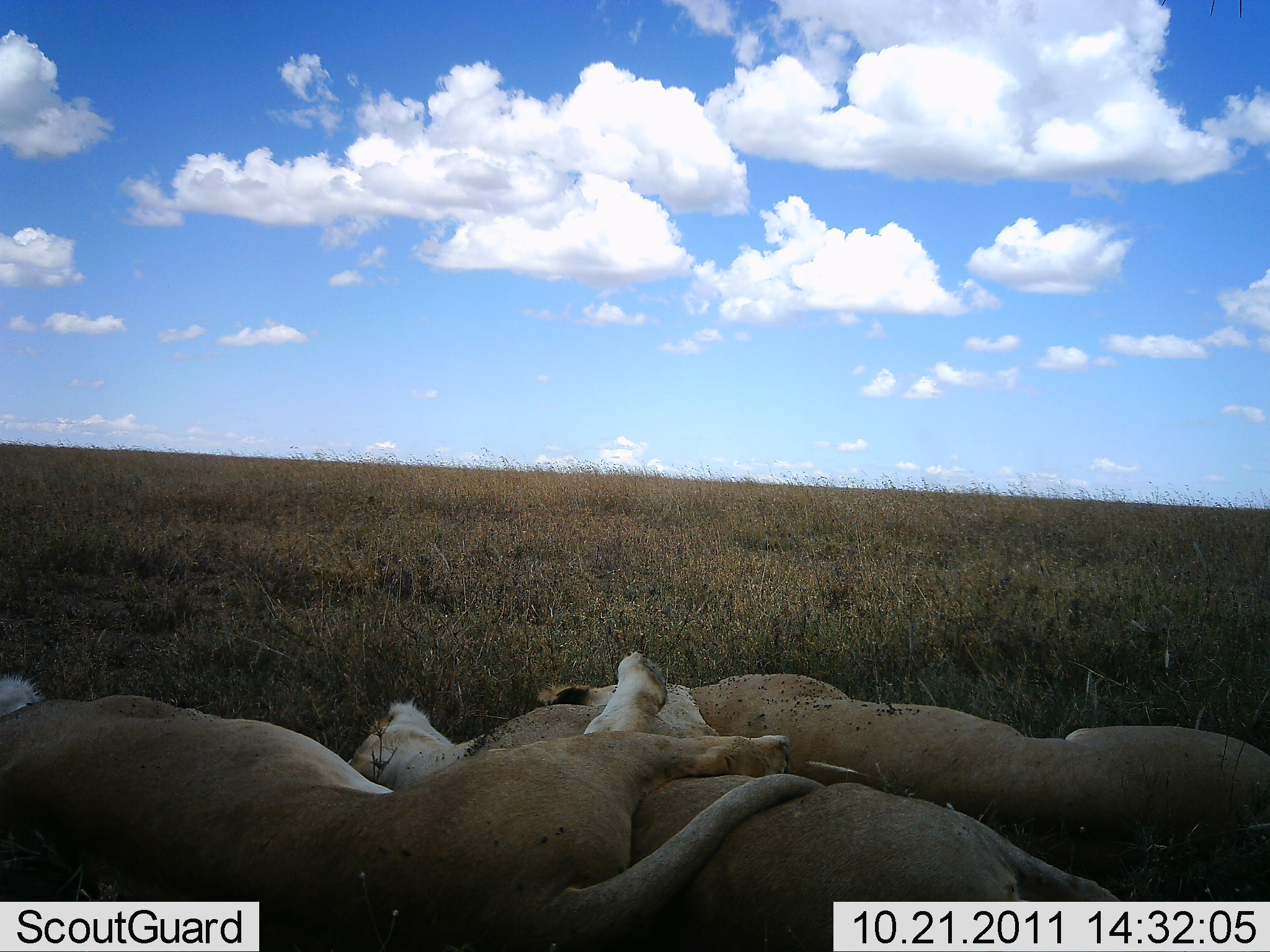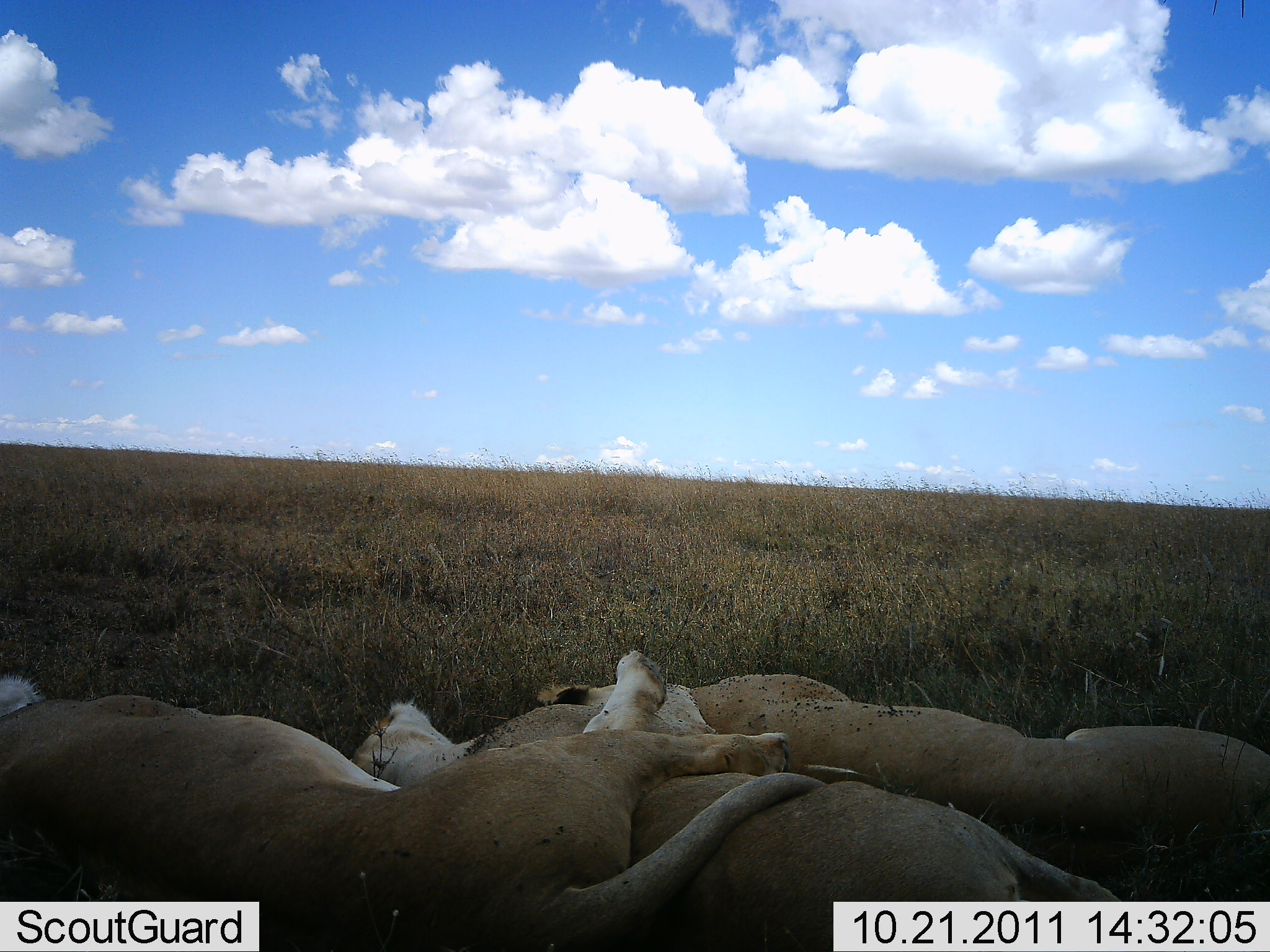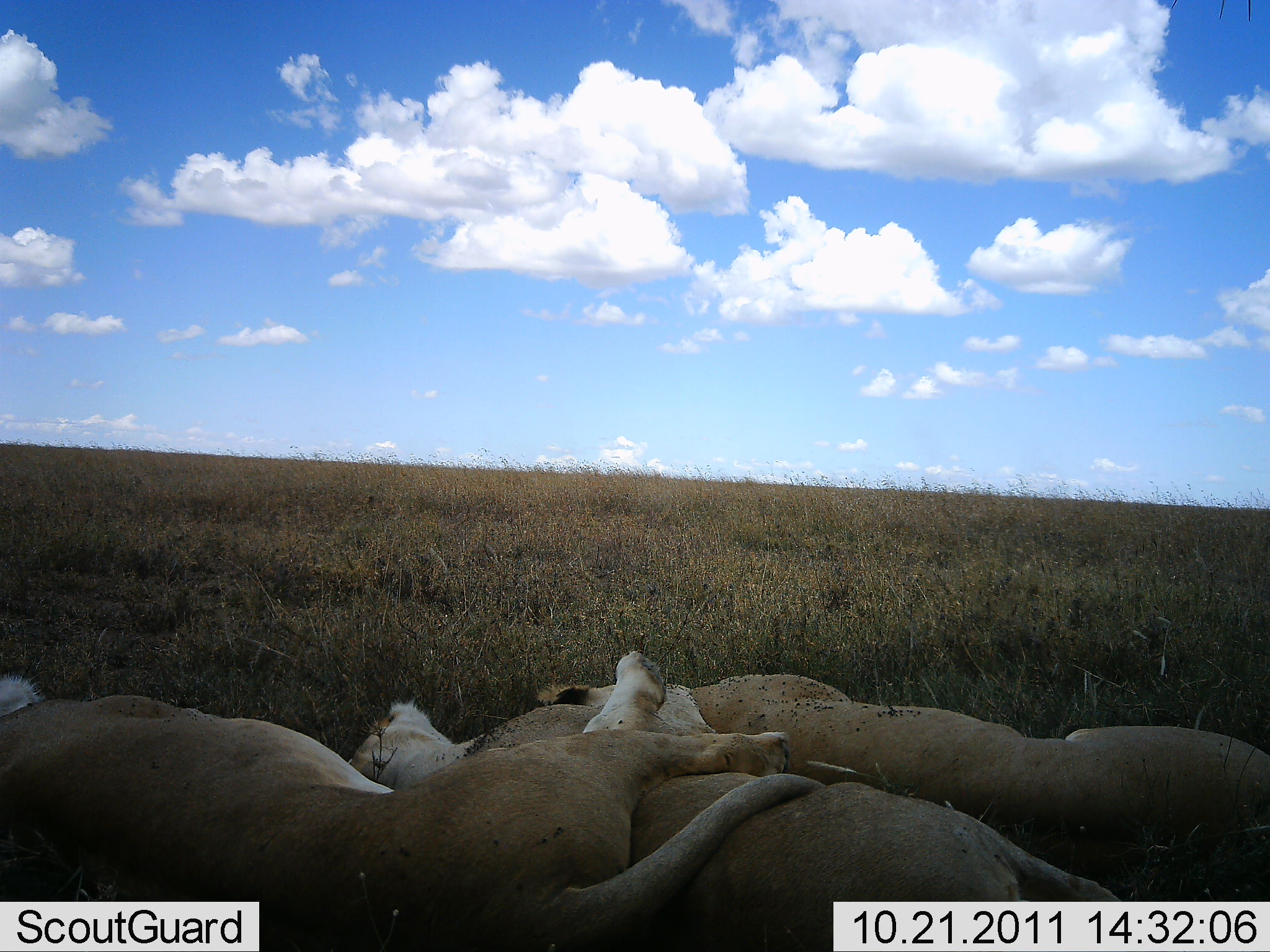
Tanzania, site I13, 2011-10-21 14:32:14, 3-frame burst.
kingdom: Animalia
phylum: Chordata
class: Mammalia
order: Carnivora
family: Felidae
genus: Panthera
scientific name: Panthera leo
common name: lion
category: lionfemale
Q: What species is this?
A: Lionfemale (lion) (Panthera leo).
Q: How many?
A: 3.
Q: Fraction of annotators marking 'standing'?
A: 0%.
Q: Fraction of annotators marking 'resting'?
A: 100%.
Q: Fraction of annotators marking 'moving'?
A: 0%.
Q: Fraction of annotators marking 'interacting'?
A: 8%.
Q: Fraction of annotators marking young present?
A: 0%.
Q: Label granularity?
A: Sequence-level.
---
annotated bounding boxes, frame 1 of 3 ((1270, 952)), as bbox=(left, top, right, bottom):
animal: bbox=(0, 650, 827, 952); bbox=(344, 697, 1143, 950); bbox=(536, 651, 1270, 879)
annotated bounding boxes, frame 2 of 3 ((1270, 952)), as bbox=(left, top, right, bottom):
animal: bbox=(0, 649, 828, 952); bbox=(350, 696, 1124, 952); bbox=(539, 670, 1270, 867)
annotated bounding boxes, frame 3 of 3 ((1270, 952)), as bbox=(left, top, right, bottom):
animal: bbox=(0, 672, 835, 952); bbox=(345, 698, 1144, 950); bbox=(537, 669, 1270, 819)